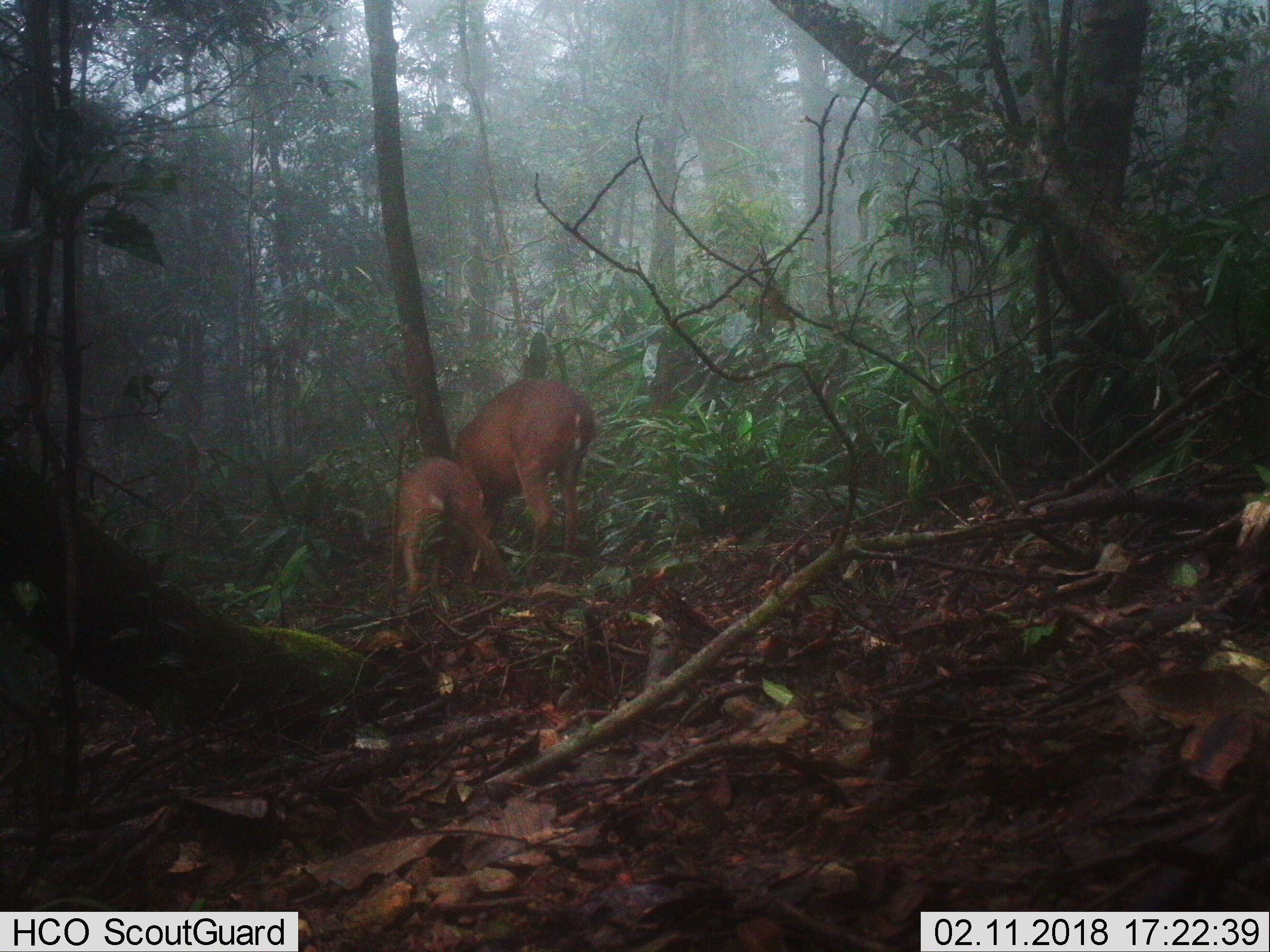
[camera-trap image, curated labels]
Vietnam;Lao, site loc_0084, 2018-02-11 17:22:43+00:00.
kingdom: Animalia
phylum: Chordata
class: Mammalia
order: Artiodactyla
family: Cervidae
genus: Muntiacus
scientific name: Muntiacus vuquangensis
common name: large-antlered muntjac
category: large antlered muntjac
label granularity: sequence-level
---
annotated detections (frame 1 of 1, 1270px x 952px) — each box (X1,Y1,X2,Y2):
large antlered muntjac: (450,373,596,591); (393,453,510,601)